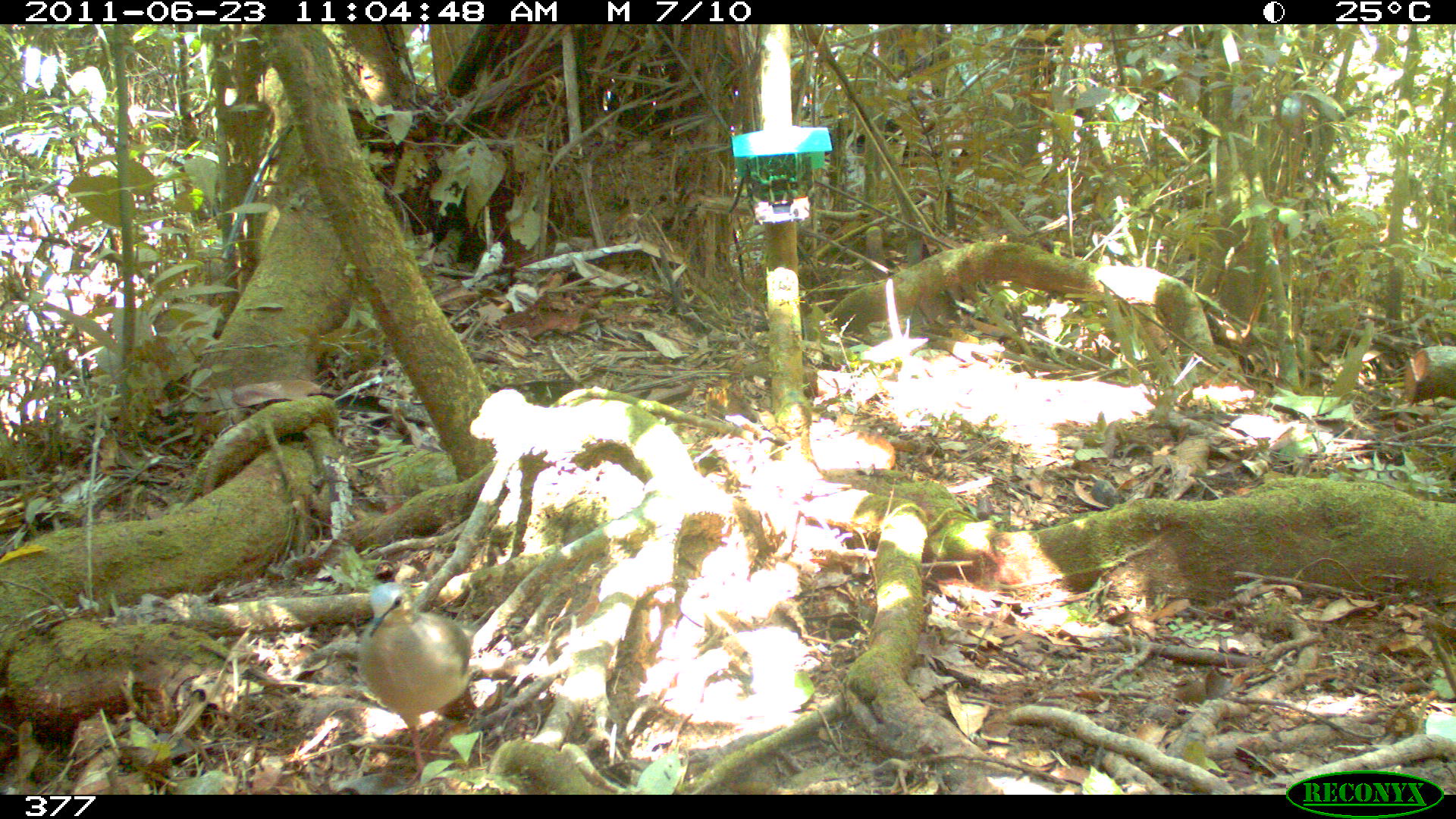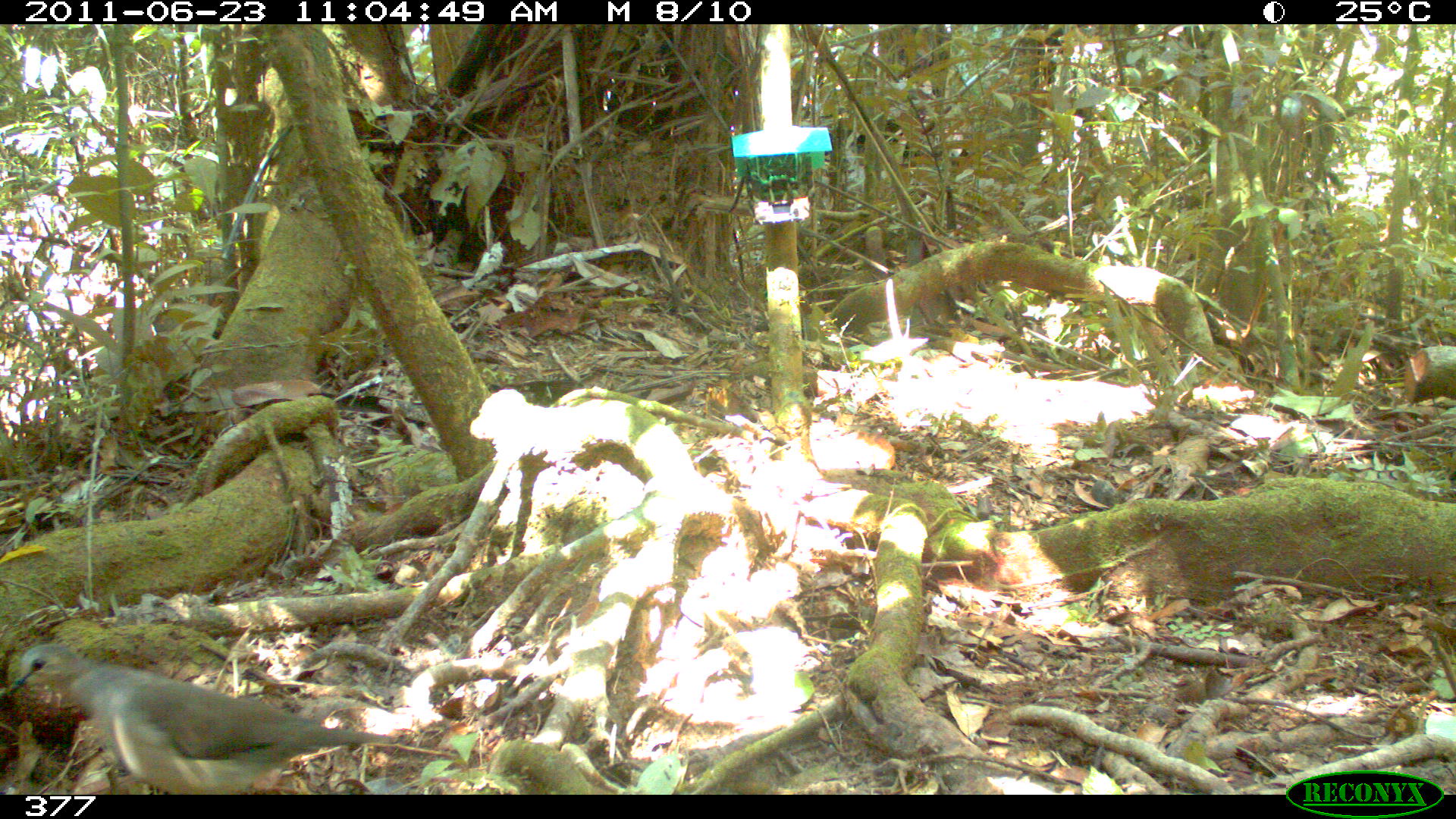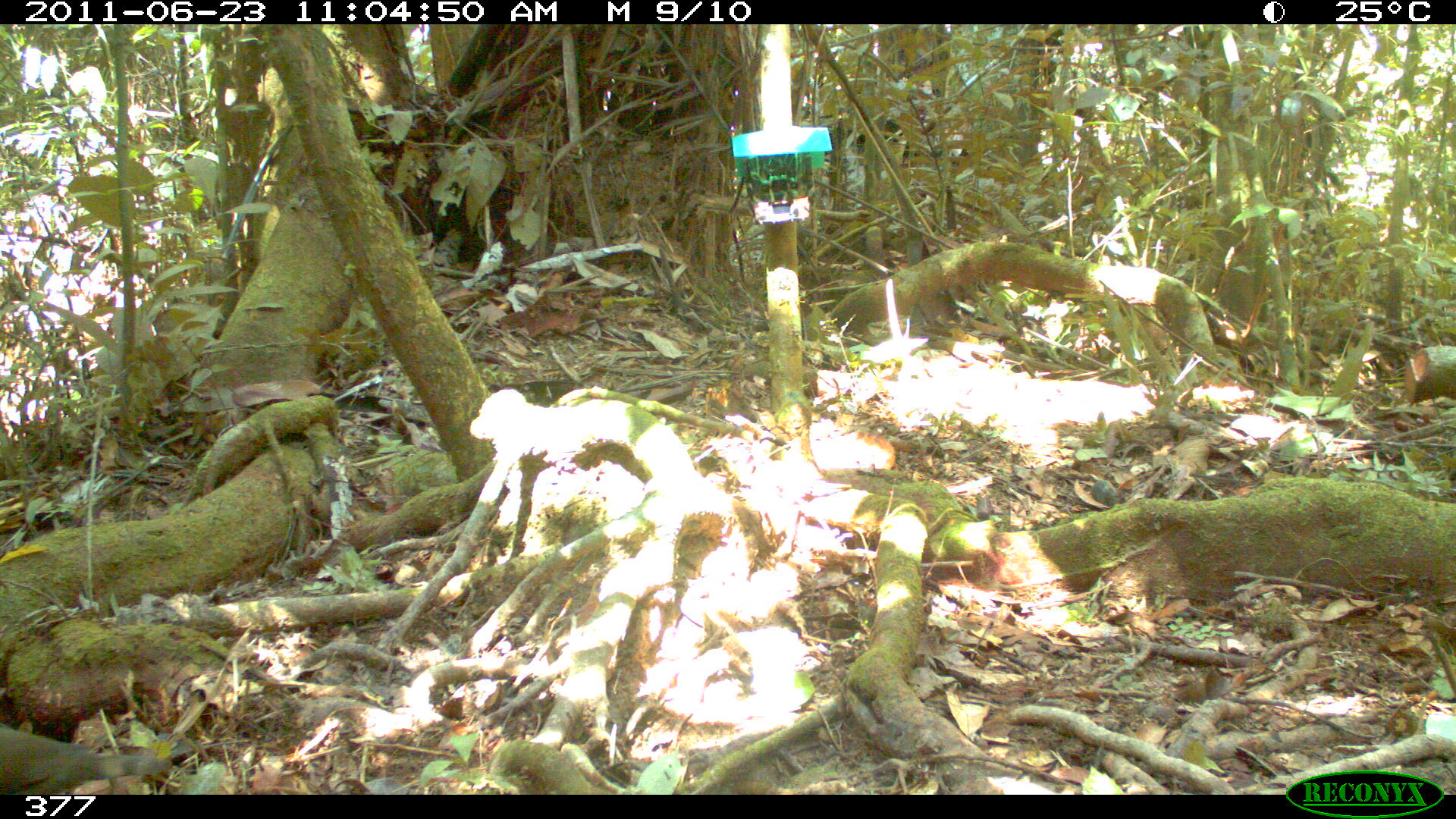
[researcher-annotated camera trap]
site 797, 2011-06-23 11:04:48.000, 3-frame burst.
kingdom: Animalia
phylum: Chordata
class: Aves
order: Columbiformes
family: Columbidae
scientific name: Columbidae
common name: dove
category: paloma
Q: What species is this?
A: Paloma (dove) (Columbidae).